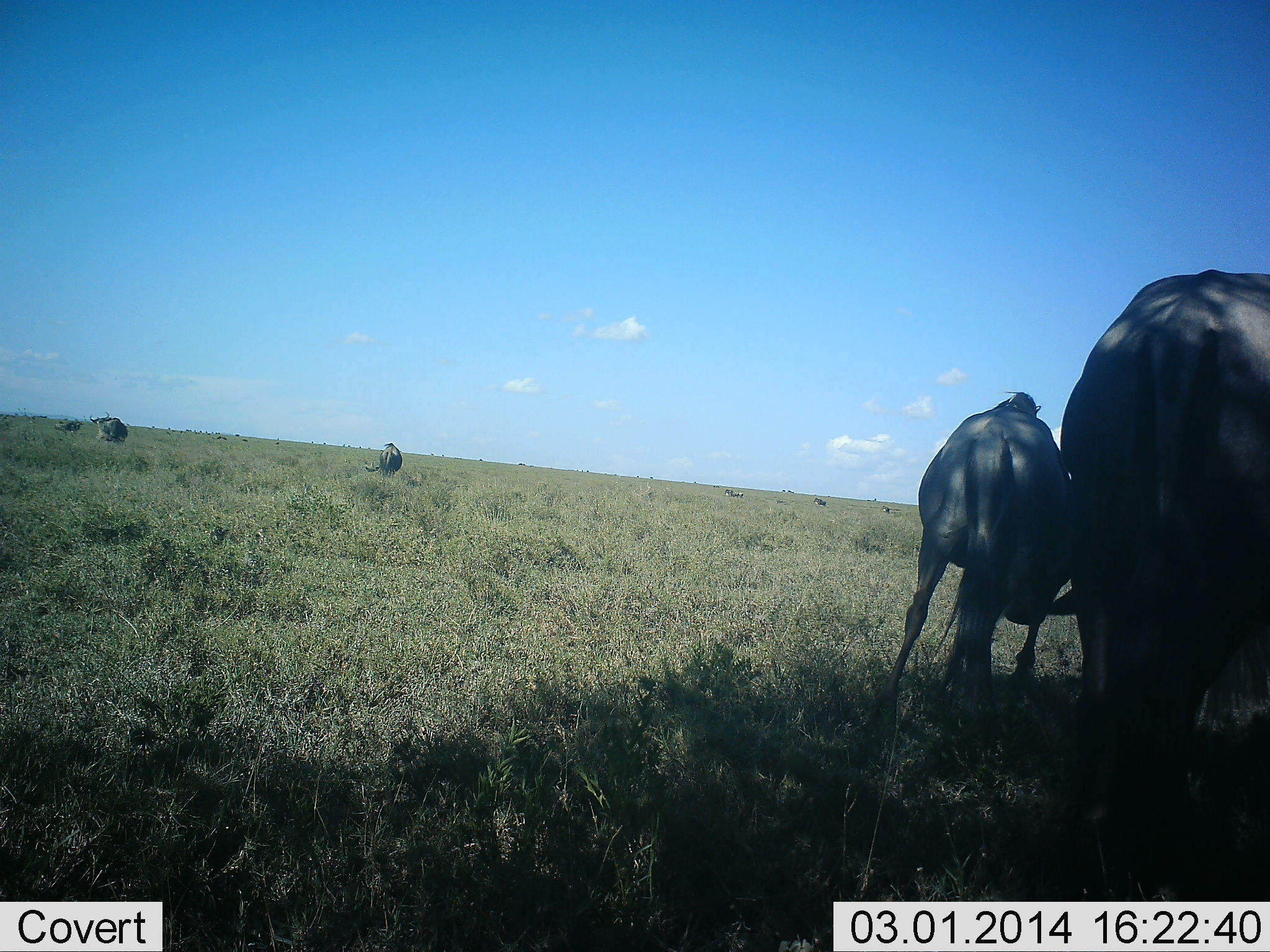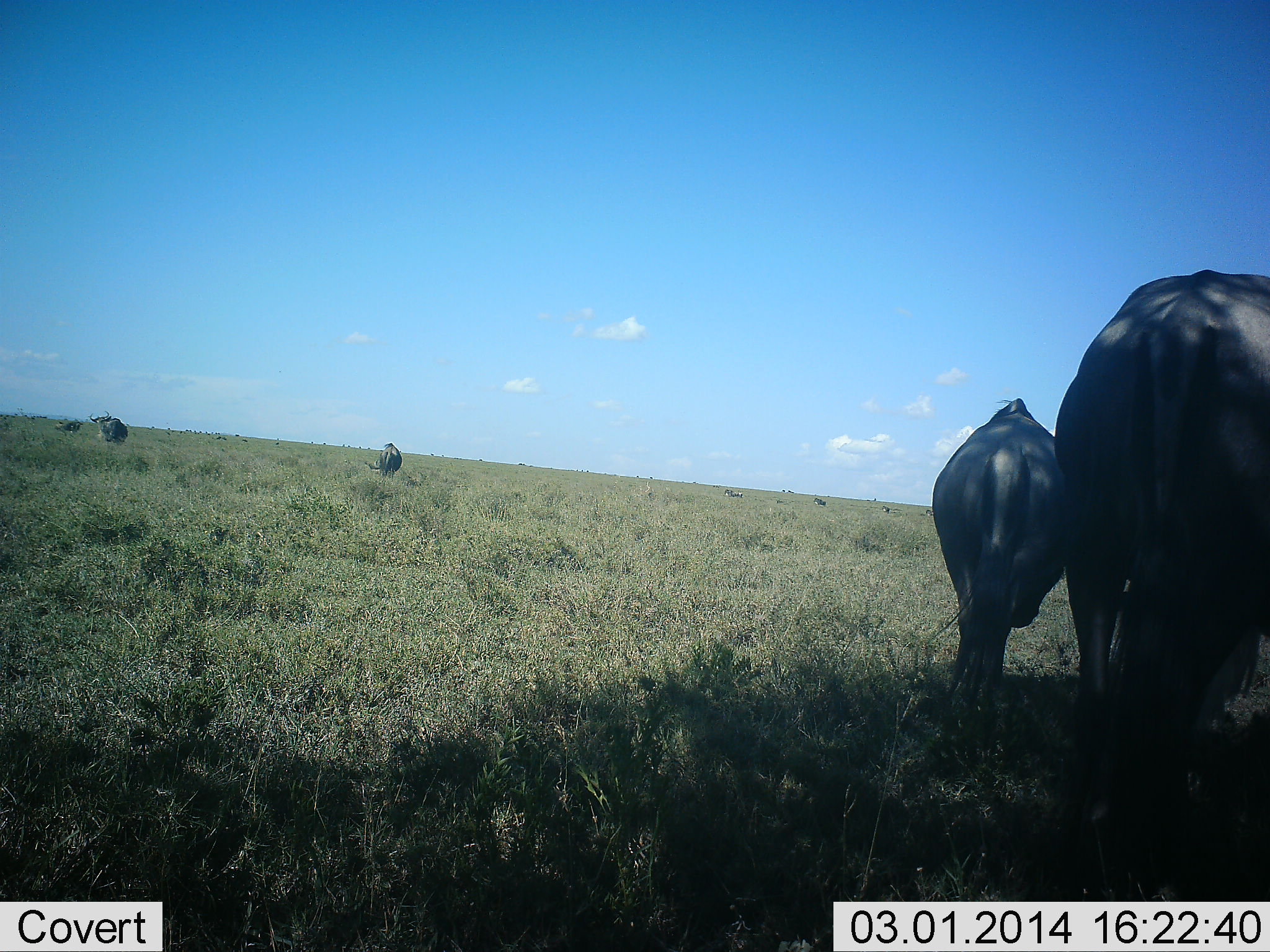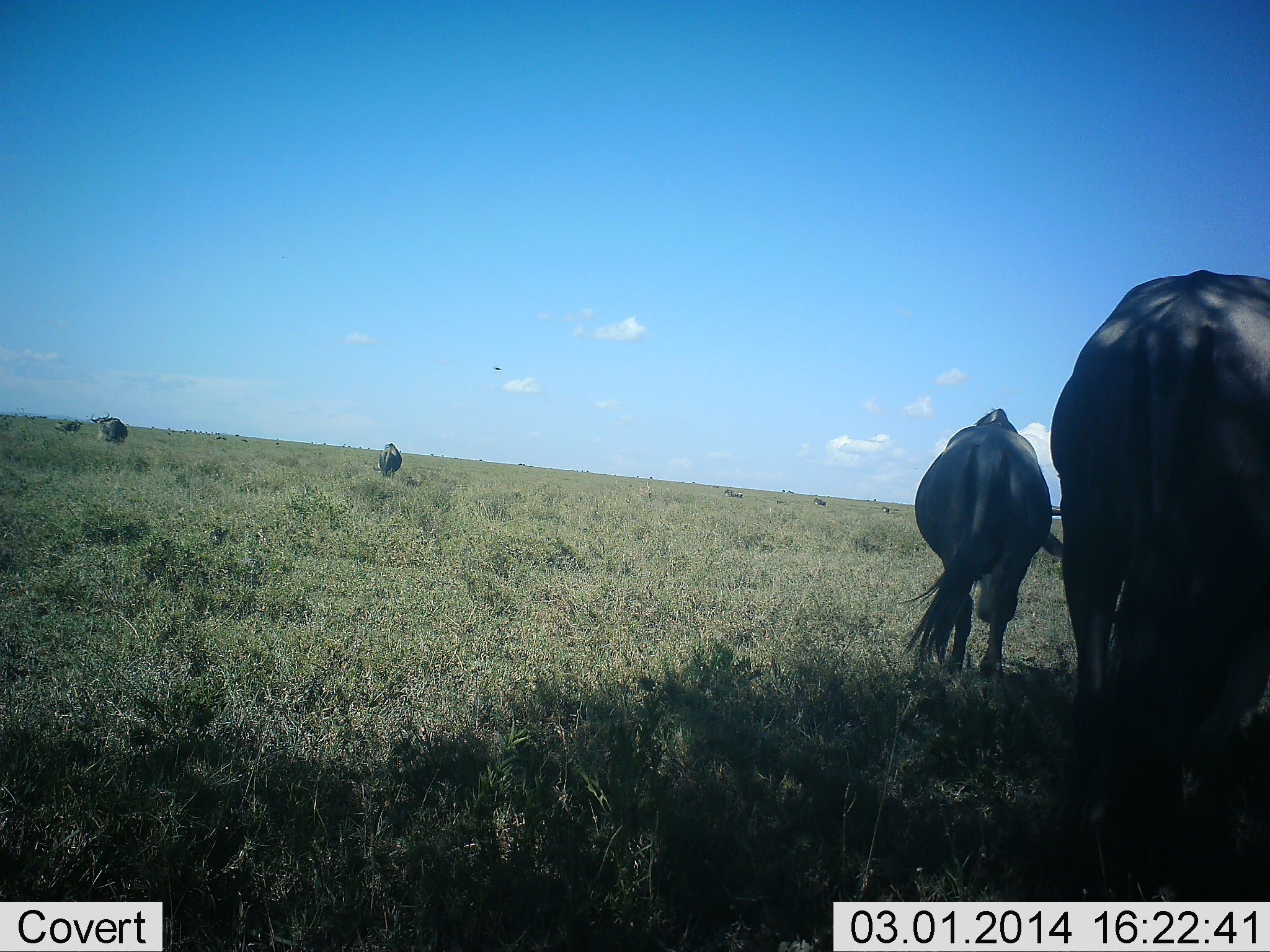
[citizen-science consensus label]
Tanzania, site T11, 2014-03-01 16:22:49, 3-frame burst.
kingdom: Animalia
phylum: Chordata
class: Mammalia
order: Artiodactyla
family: Bovidae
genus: Connochaetes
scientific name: Connochaetes taurinus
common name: blue wildebeest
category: wildebeest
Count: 5.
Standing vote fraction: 82%.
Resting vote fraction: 9%.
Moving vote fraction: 18%.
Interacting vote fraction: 0%.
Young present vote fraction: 18%.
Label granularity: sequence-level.